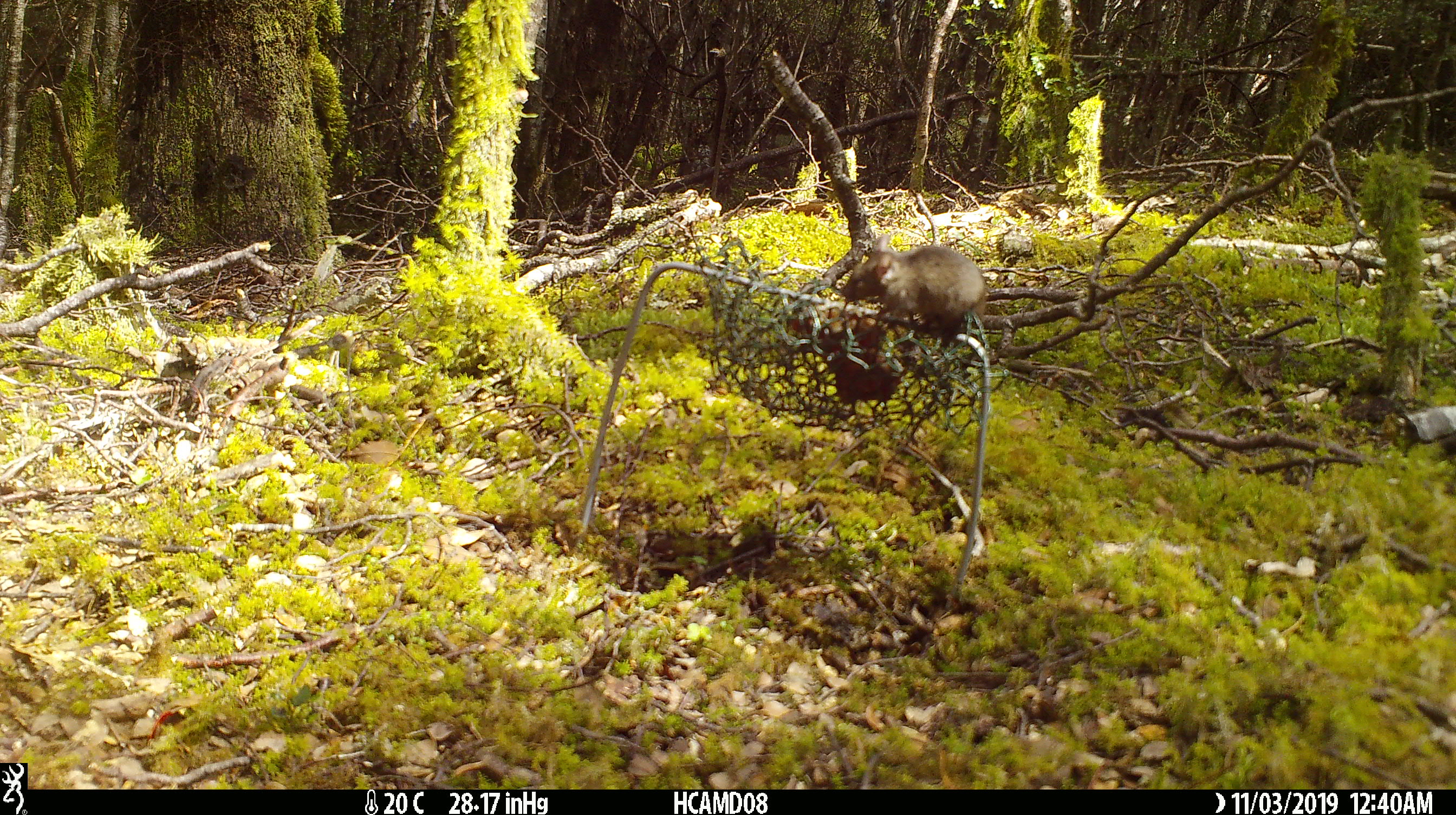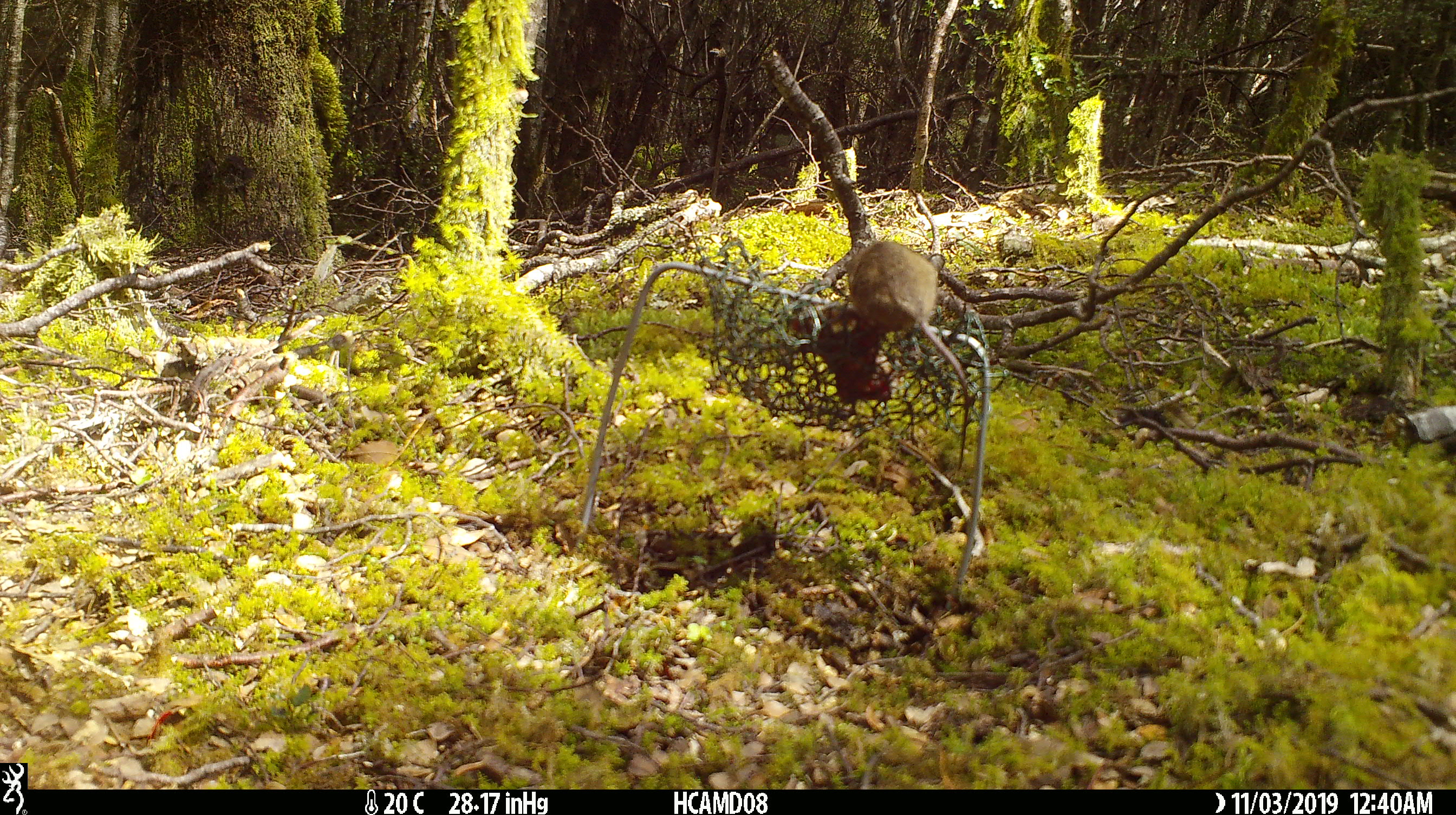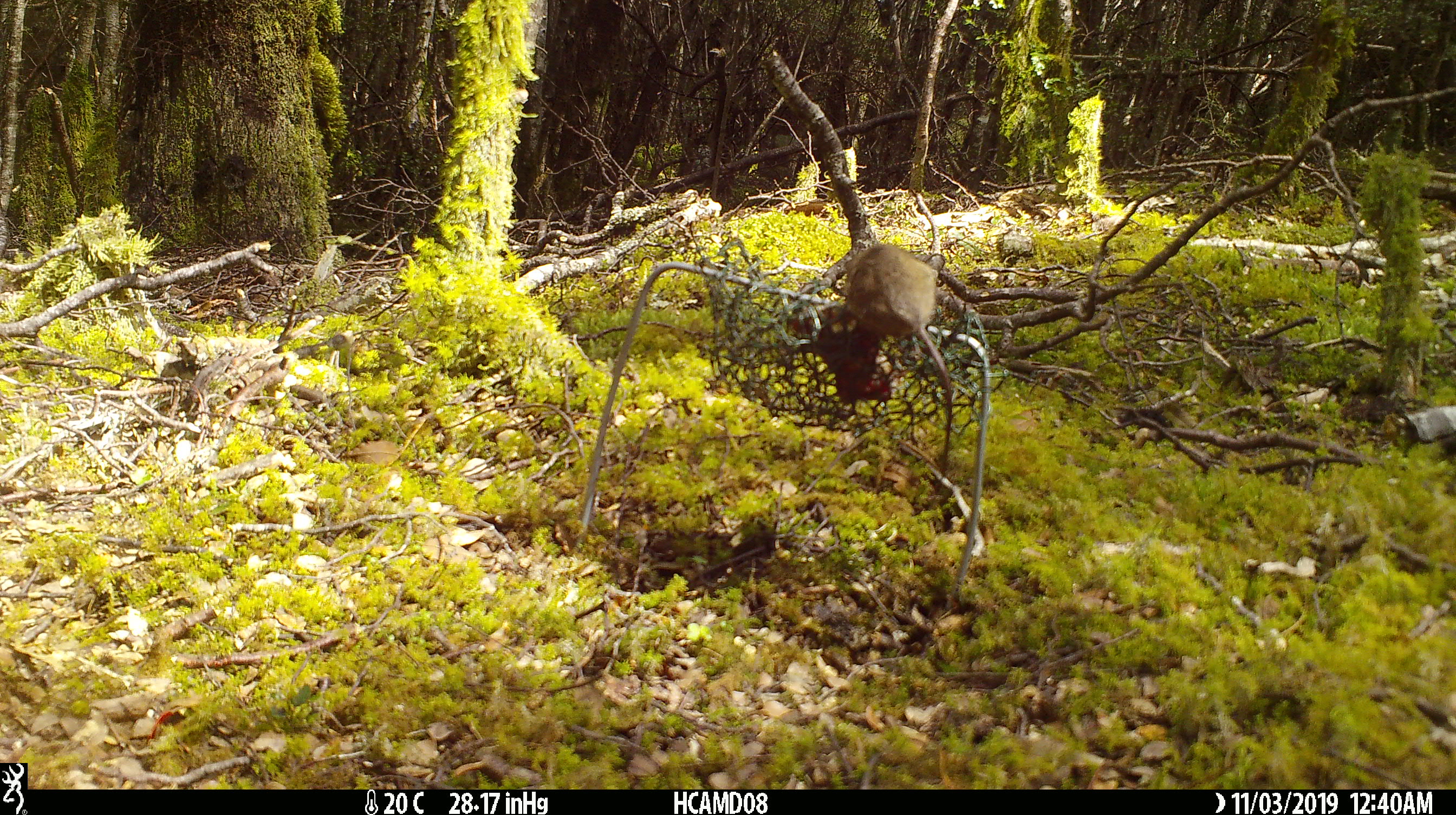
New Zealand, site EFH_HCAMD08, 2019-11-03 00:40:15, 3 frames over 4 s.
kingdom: Animalia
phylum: Chordata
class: Mammalia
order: Rodentia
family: Muridae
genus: Mus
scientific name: Mus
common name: mouse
Mouse (Mus).